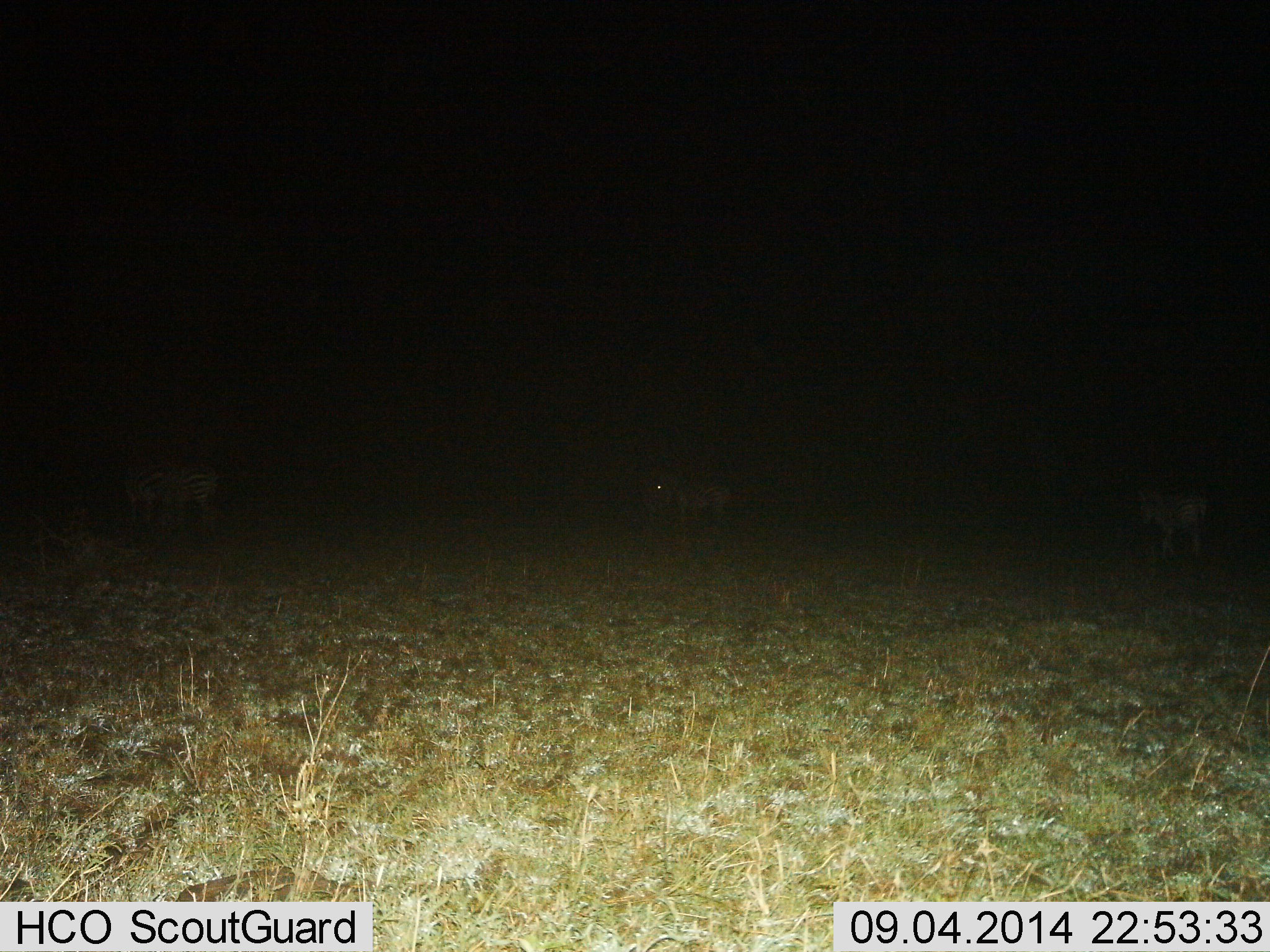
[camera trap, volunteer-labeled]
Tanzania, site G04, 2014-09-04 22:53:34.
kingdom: Animalia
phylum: Chordata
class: Mammalia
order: Perissodactyla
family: Equidae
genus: Equus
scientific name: Equus quagga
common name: plains zebra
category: zebra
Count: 4.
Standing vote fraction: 64%.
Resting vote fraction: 0%.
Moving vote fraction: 55%.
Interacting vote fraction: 0%.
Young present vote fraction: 0%.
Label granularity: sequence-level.